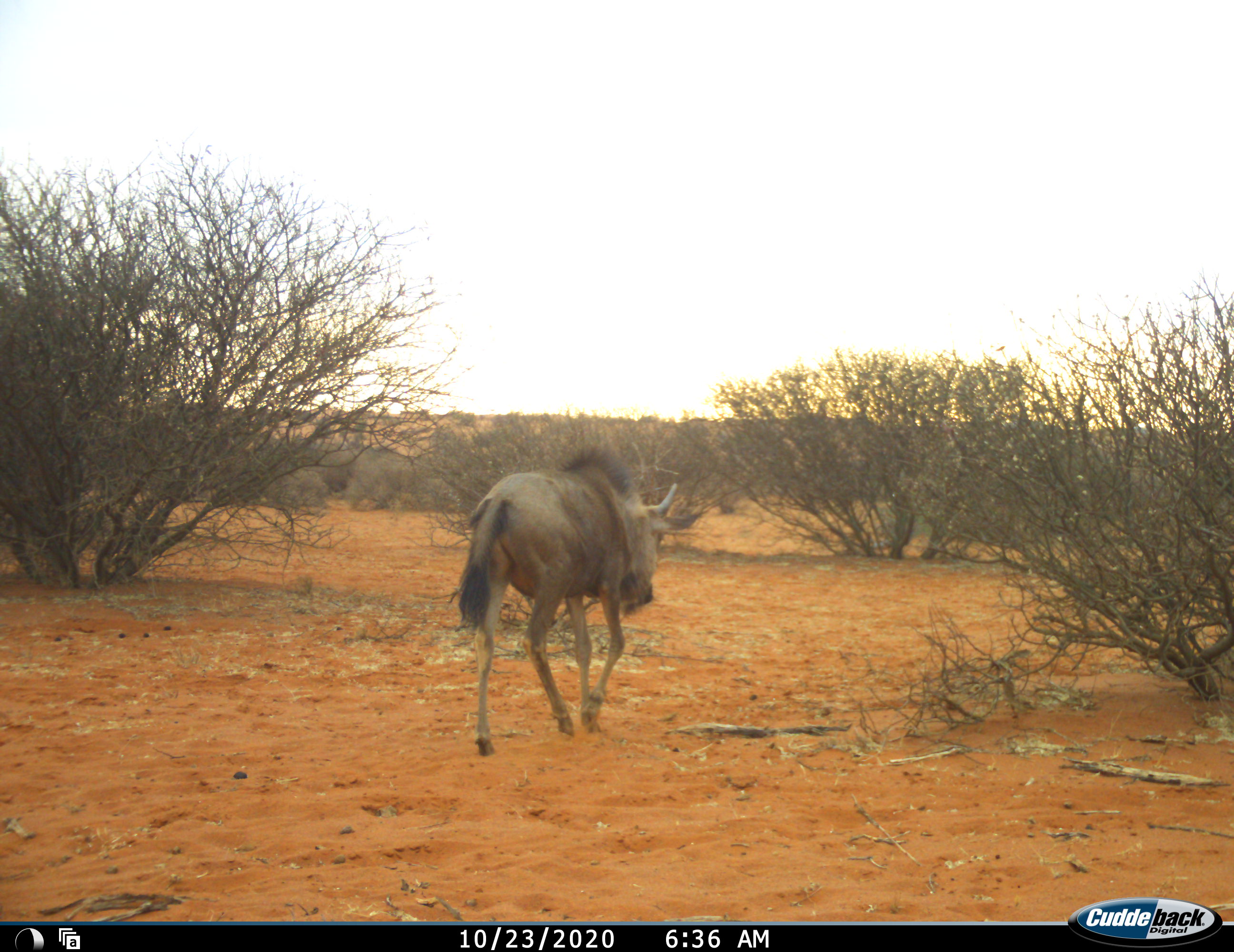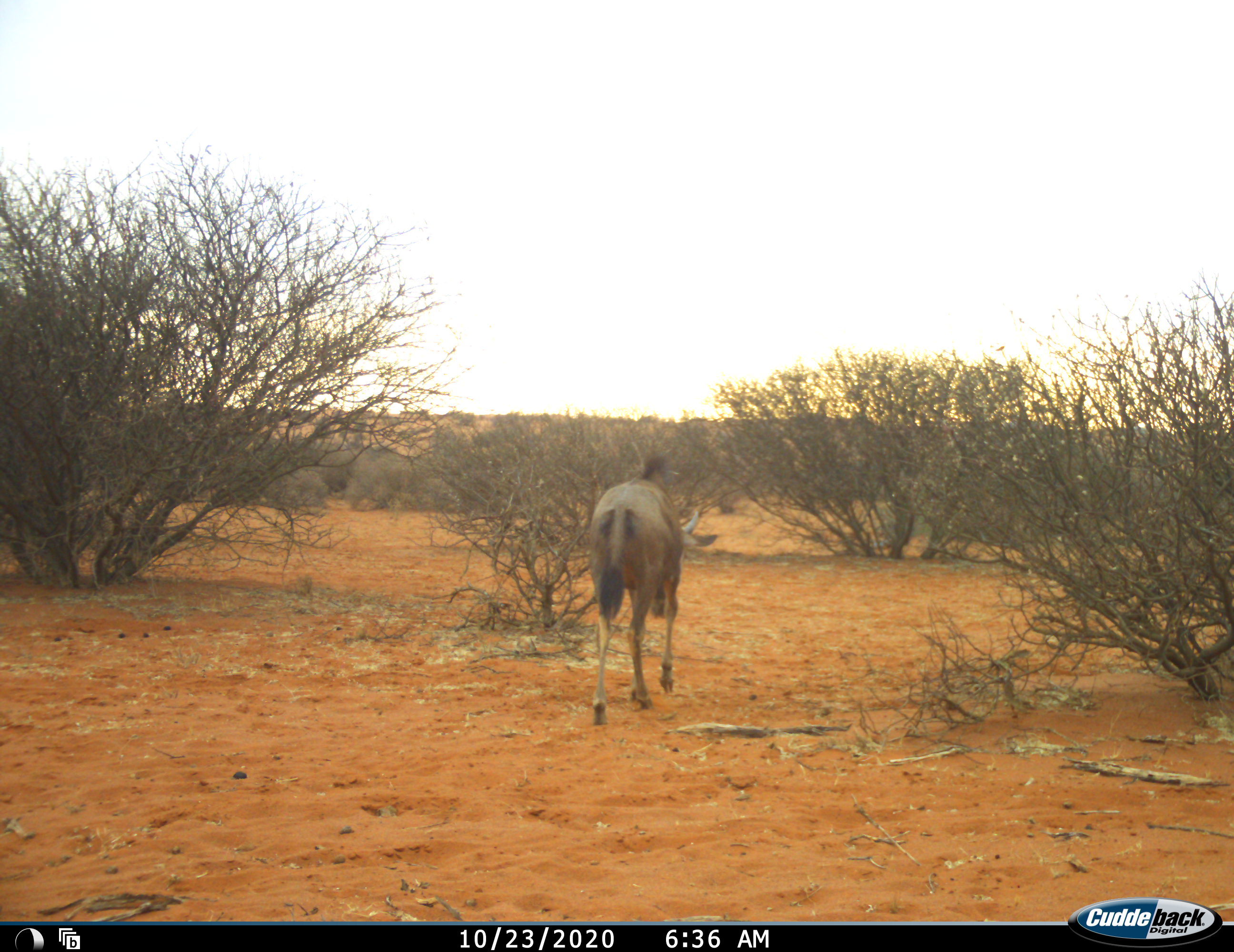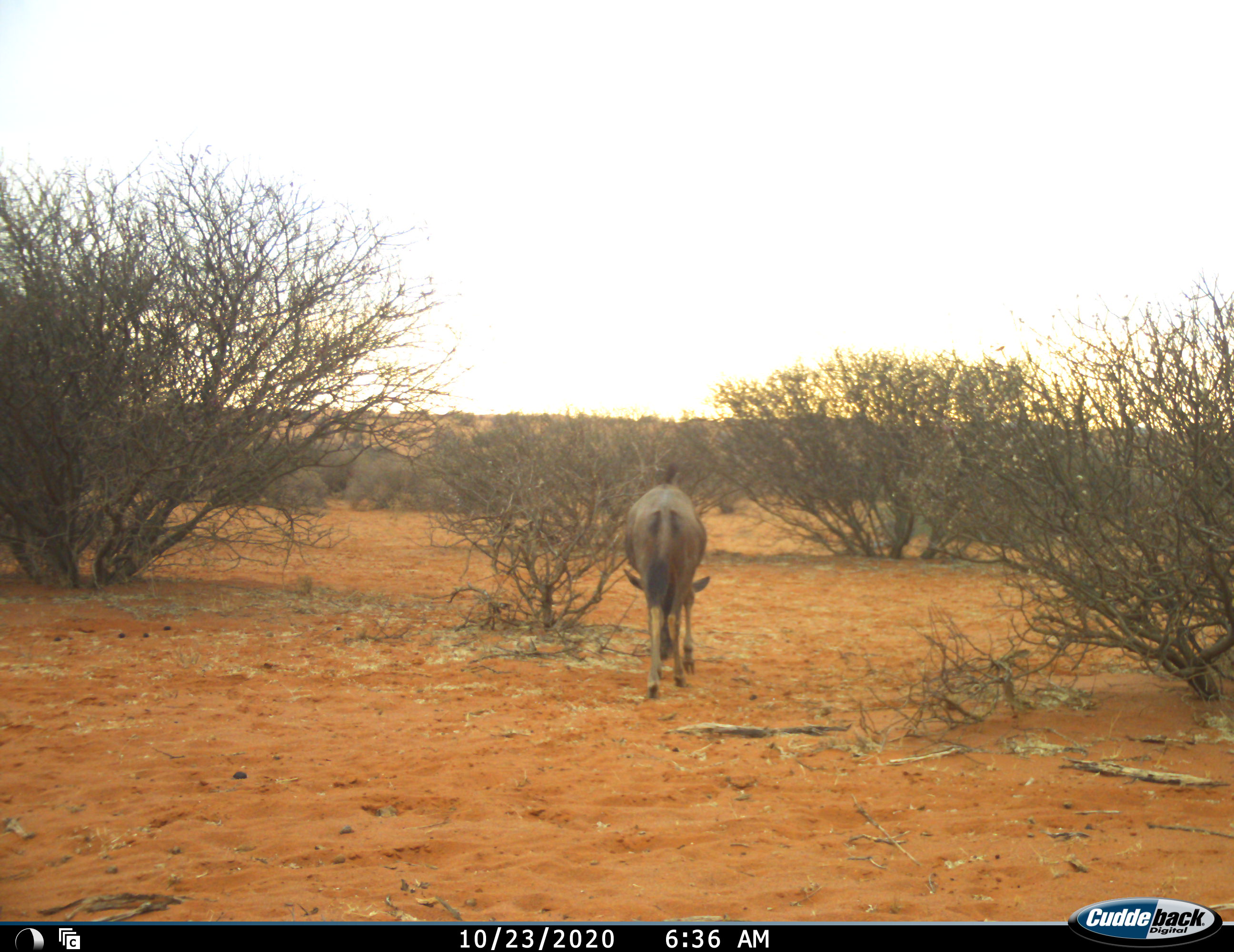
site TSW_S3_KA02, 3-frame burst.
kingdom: Animalia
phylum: Chordata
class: Mammalia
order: Artiodactyla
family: Bovidae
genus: Connochaetes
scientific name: Connochaetes taurinus taurinus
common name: blue wildebeest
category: wildebeestblue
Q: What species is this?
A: Wildebeestblue (blue wildebeest) (Connochaetes taurinus taurinus).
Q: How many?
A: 1.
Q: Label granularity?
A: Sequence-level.